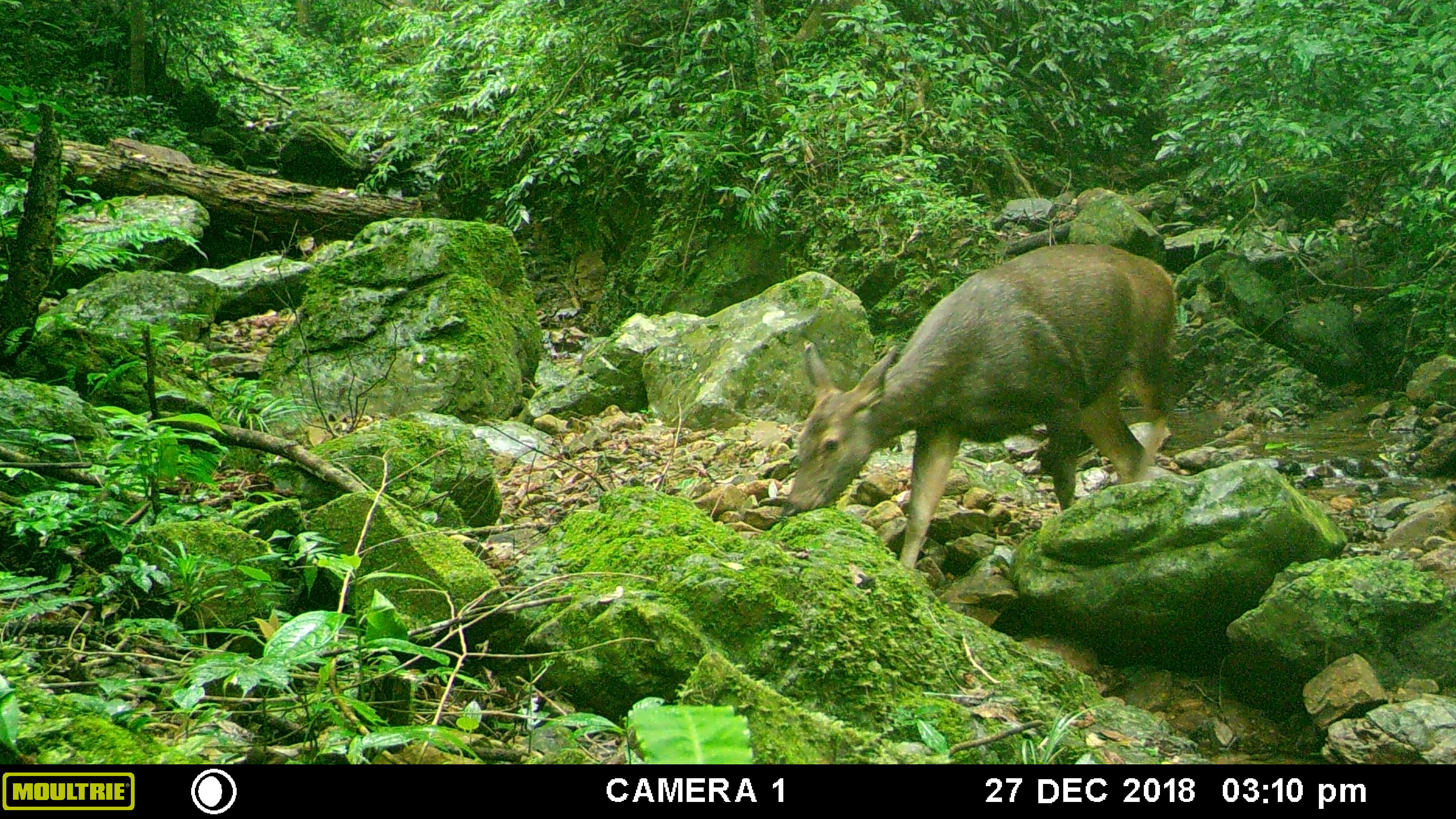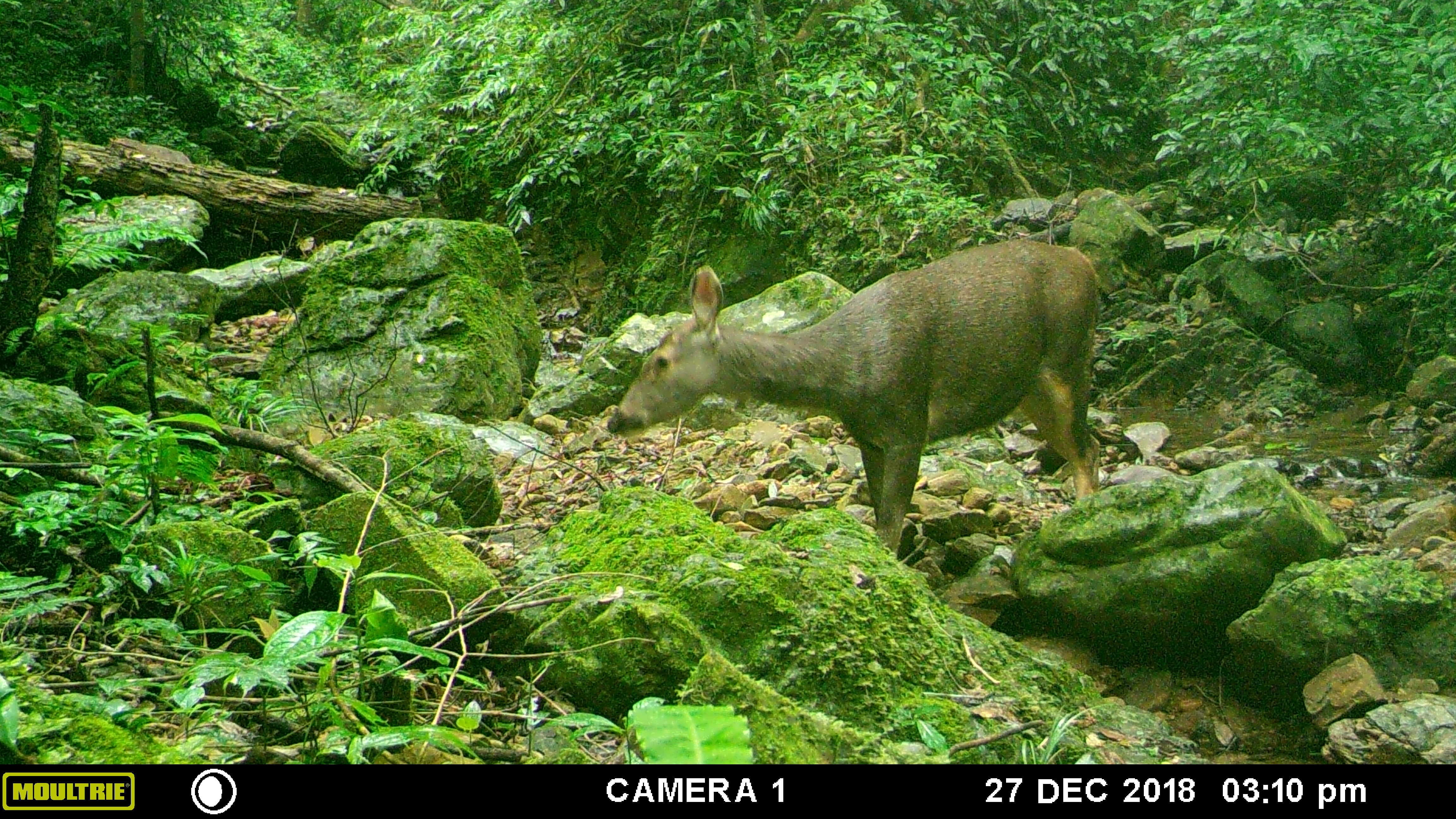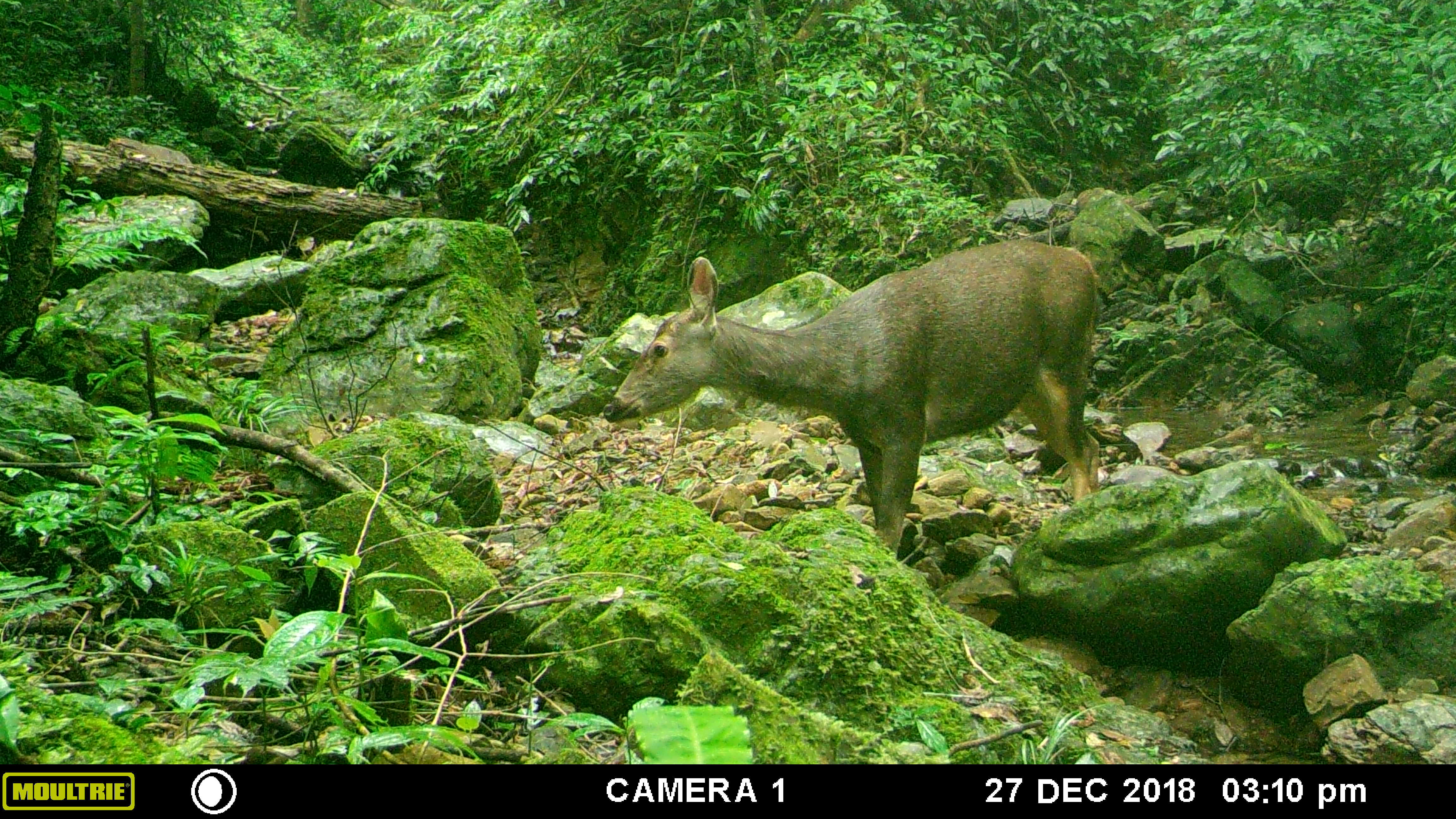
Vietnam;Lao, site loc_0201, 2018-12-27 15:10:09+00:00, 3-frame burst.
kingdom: Animalia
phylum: Chordata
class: Mammalia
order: Artiodactyla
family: Cervidae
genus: Rusa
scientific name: Rusa unicolor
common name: sambar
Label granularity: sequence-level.